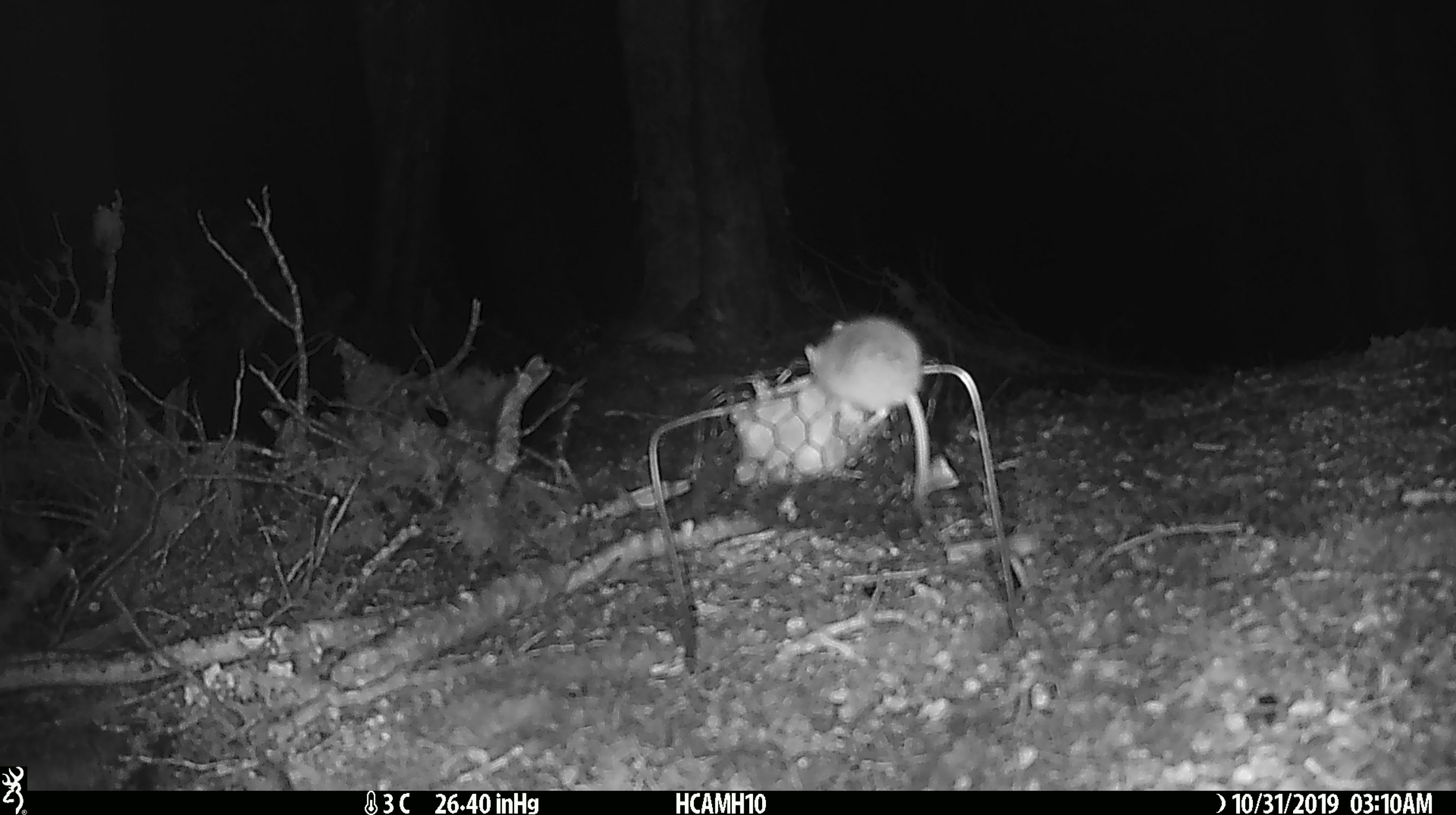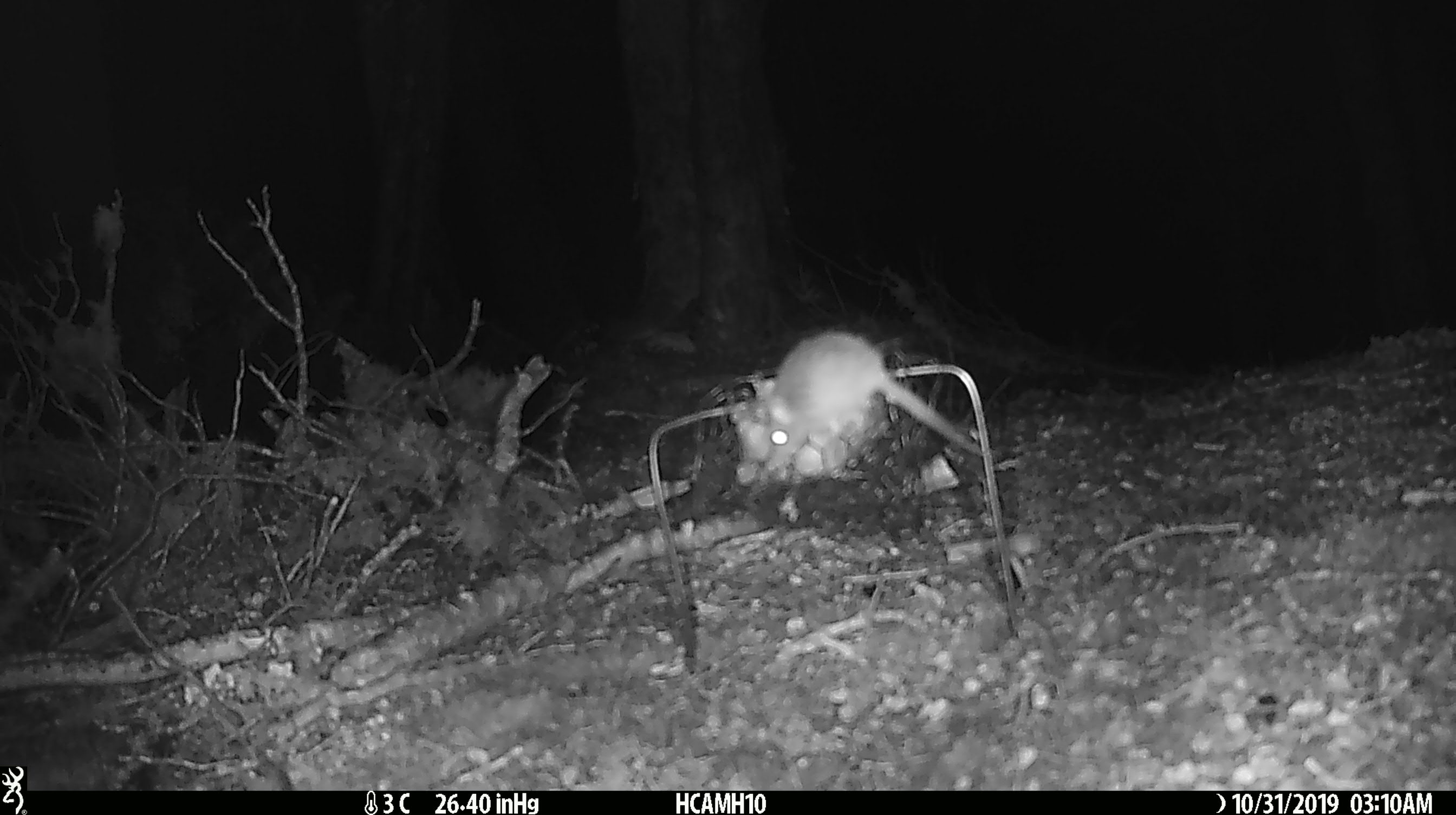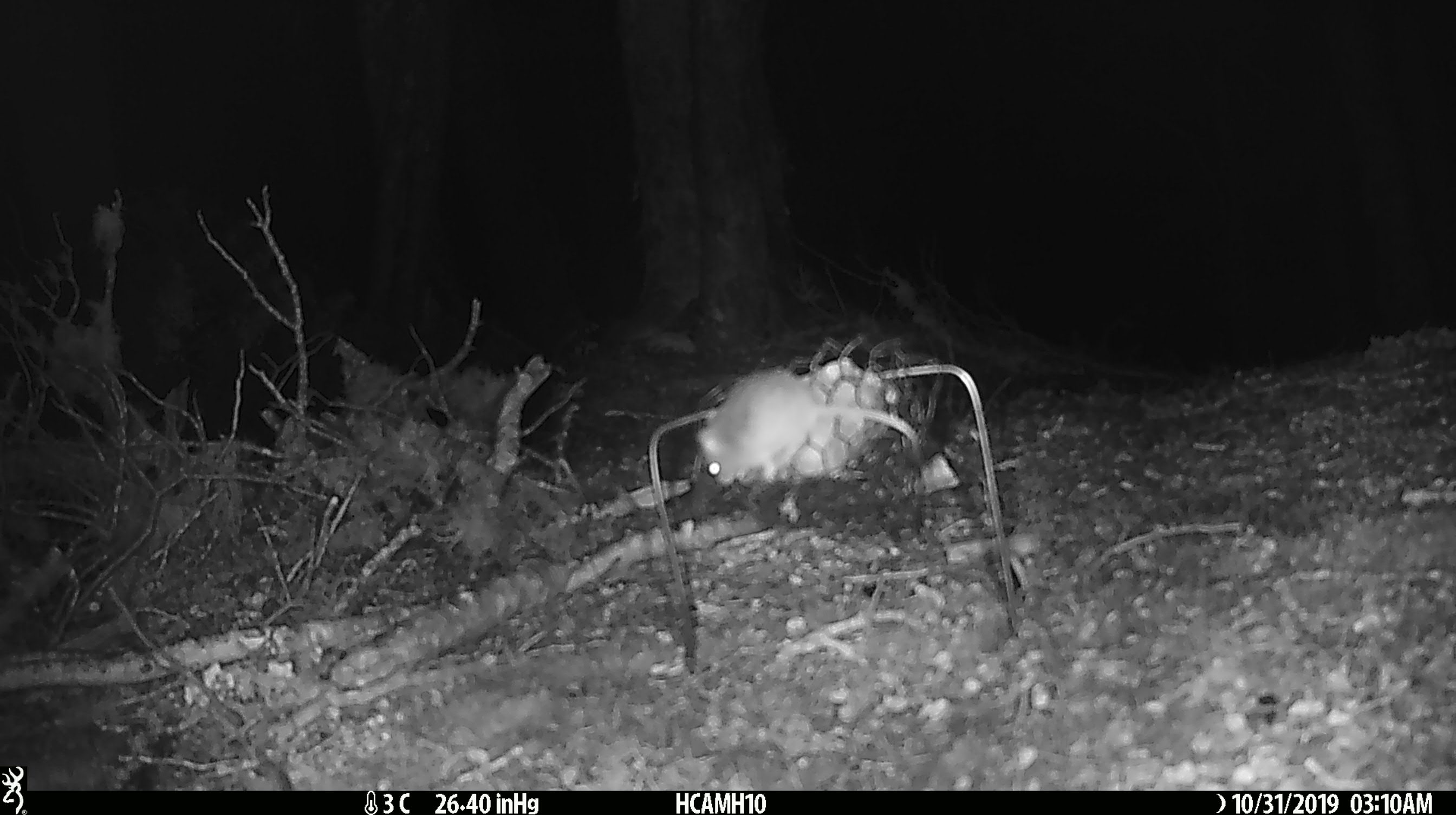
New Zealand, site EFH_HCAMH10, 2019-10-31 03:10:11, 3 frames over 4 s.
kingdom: Animalia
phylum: Chordata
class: Mammalia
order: Rodentia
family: Muridae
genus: Mus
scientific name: Mus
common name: mouse